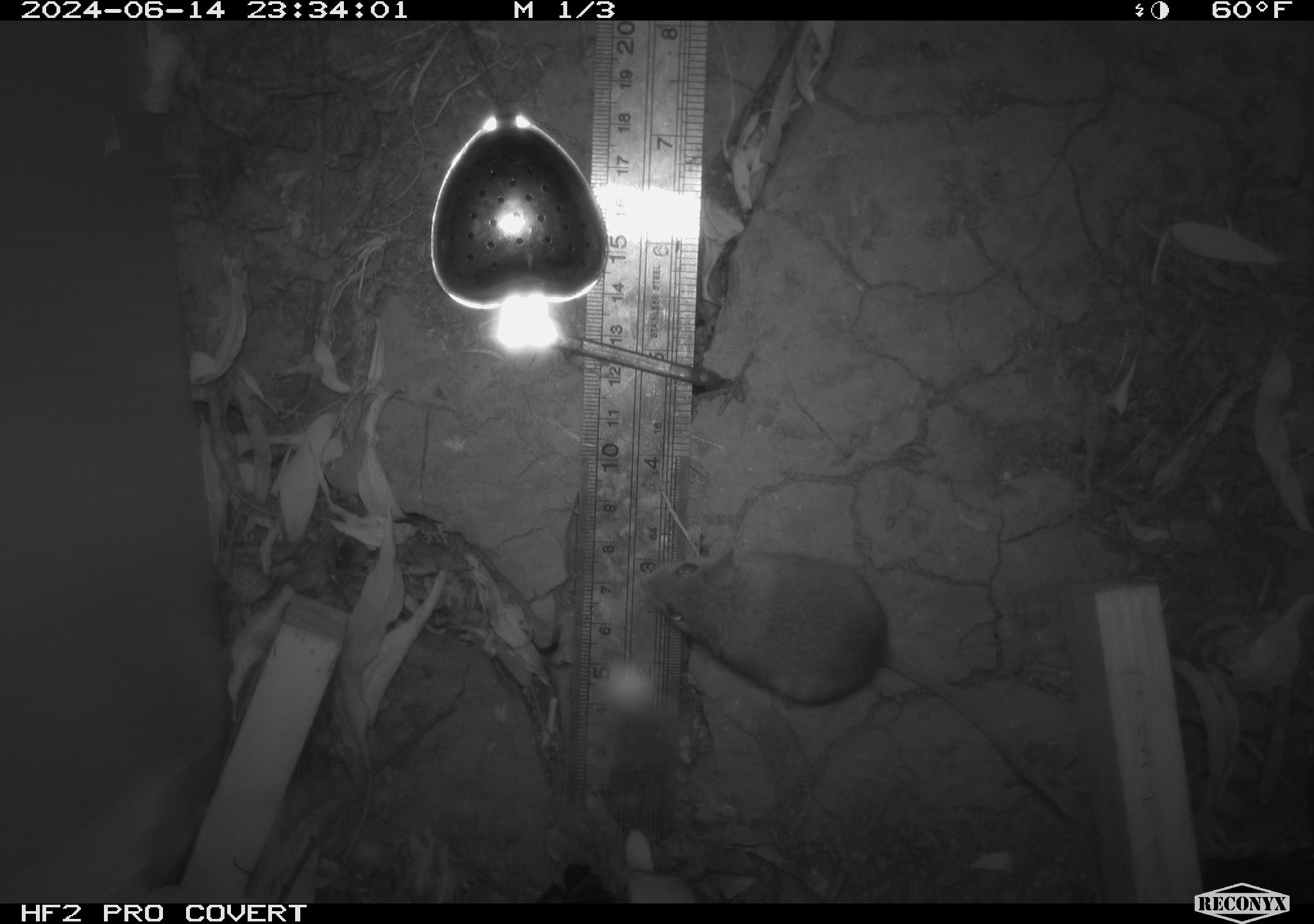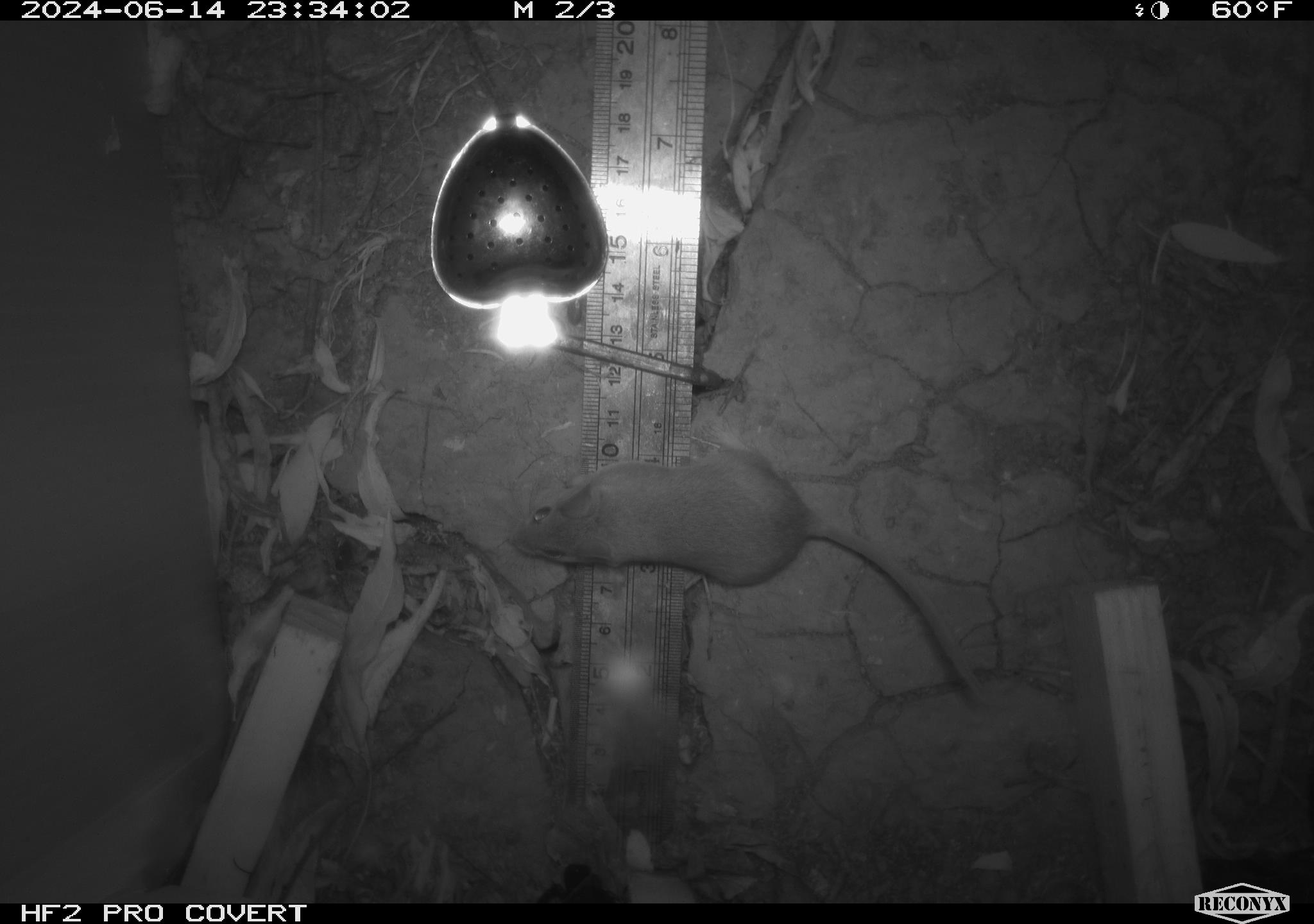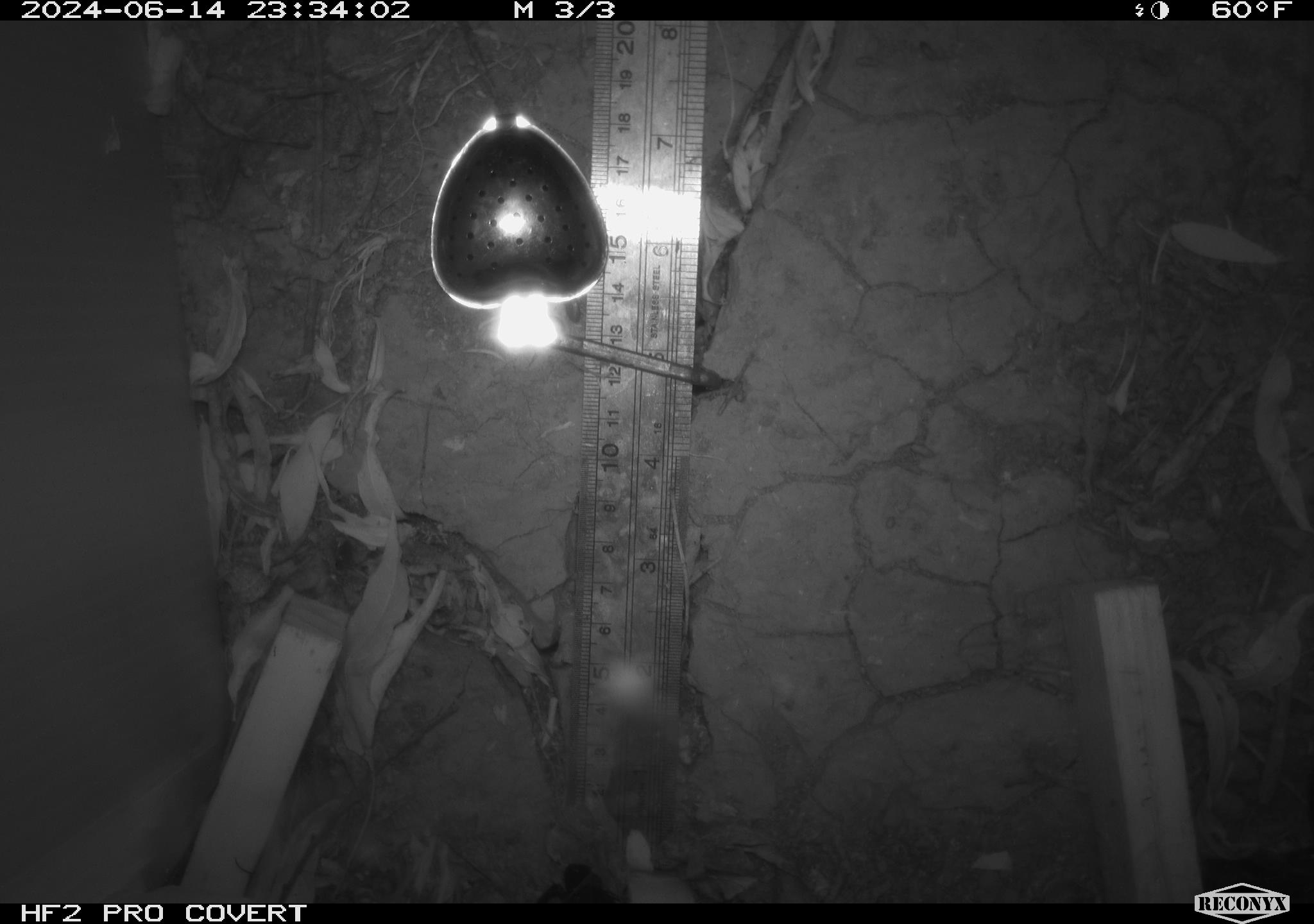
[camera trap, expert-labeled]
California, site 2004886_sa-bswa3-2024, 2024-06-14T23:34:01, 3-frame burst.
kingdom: Animalia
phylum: Chordata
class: Mammalia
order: Rodentia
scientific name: Rodentia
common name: mouse species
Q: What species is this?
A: Mouse species (Rodentia).